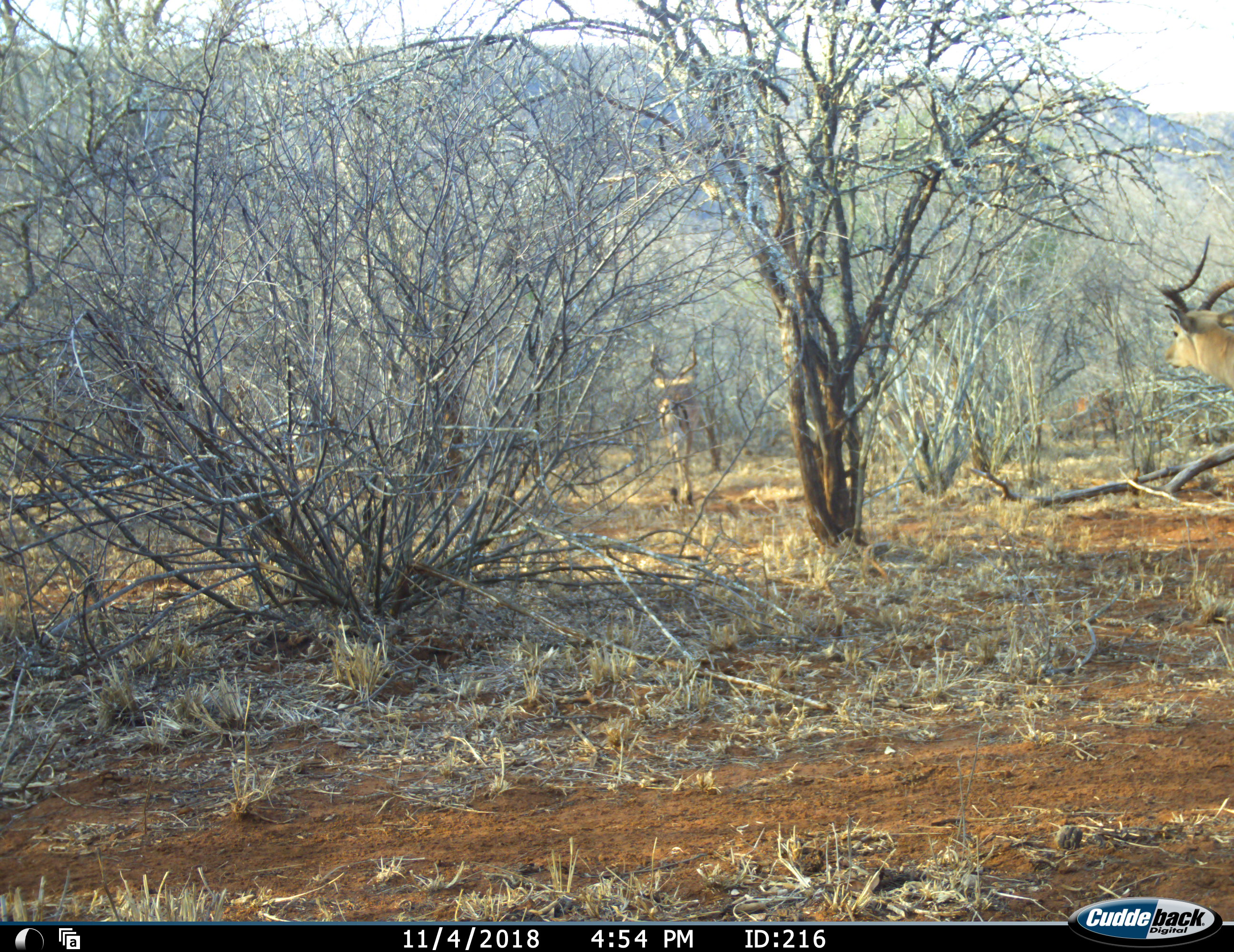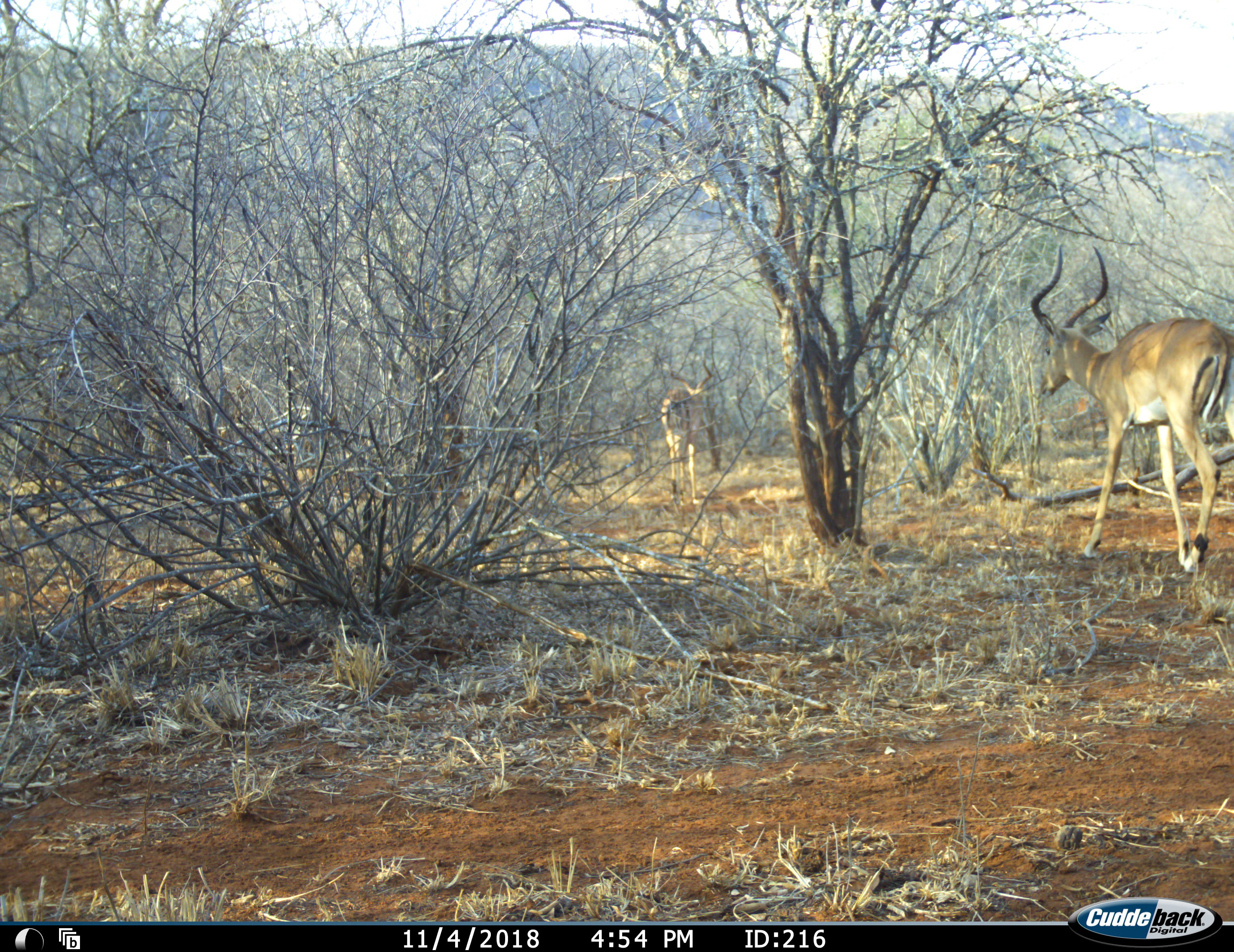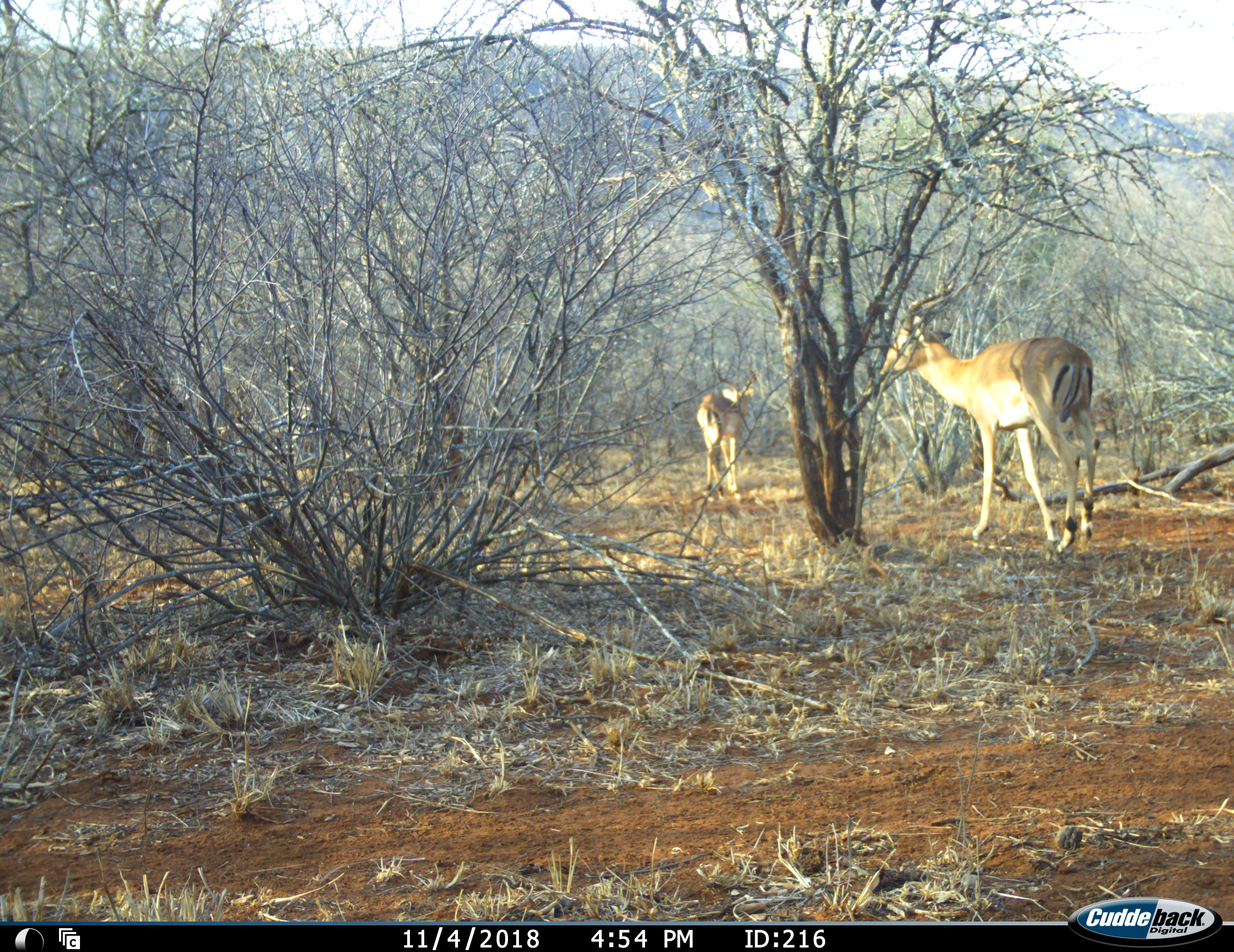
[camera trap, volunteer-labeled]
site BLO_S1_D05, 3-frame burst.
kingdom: Animalia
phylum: Chordata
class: Mammalia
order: Artiodactyla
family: Bovidae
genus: Aepyceros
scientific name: Aepyceros melampus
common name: impala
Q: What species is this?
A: Impala (Aepyceros melampus).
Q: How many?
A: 2.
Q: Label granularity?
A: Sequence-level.